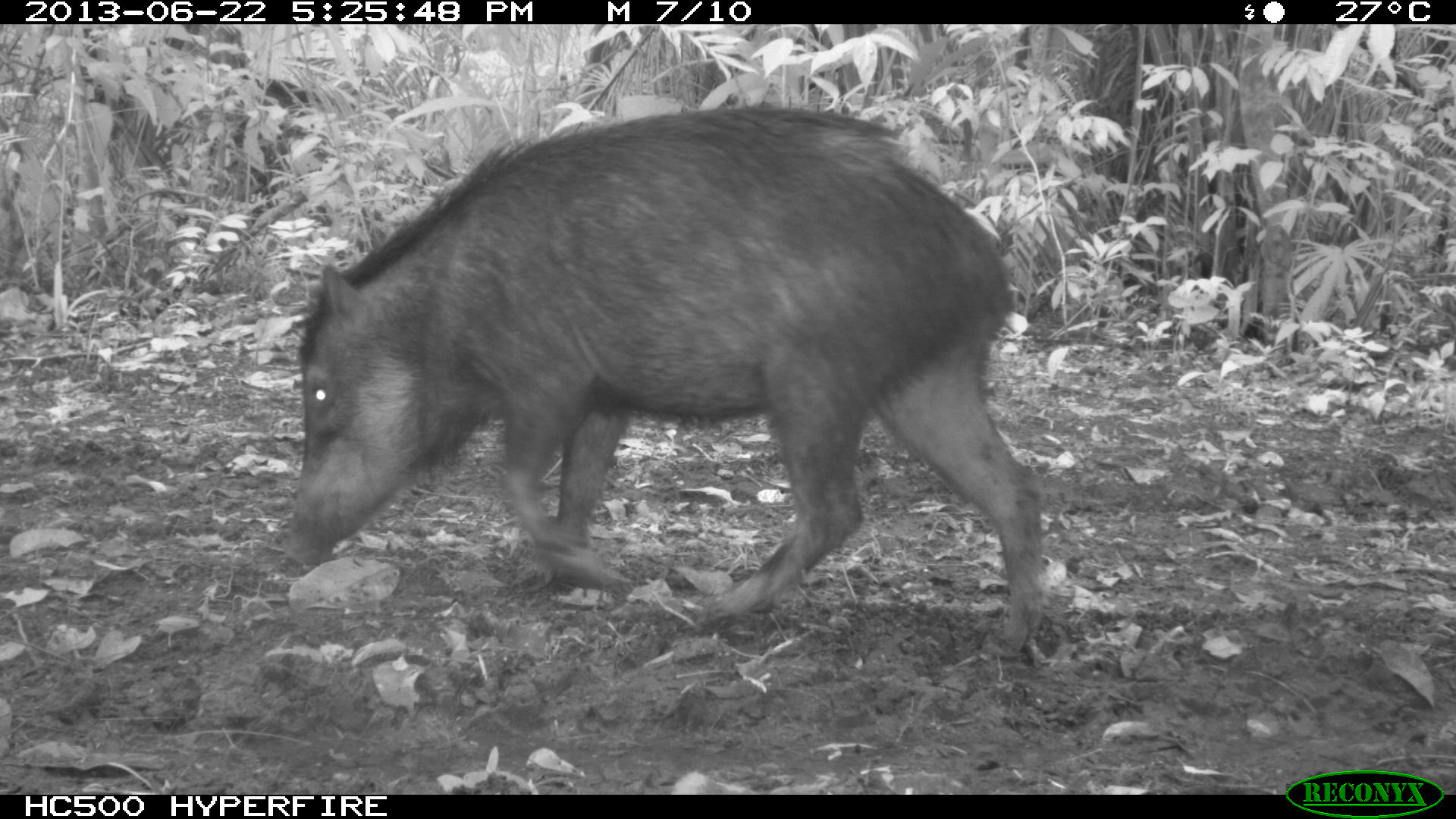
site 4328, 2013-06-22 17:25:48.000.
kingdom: Animalia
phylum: Chordata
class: Mammalia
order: Artiodactyla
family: Tayassuidae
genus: Tayassu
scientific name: Tayassu pecari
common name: white-lipped peccary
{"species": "Tayassu pecari (white-lipped peccary)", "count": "13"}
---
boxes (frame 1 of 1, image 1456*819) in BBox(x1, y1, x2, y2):
tayassu pecari: BBox(278, 102, 1043, 660)